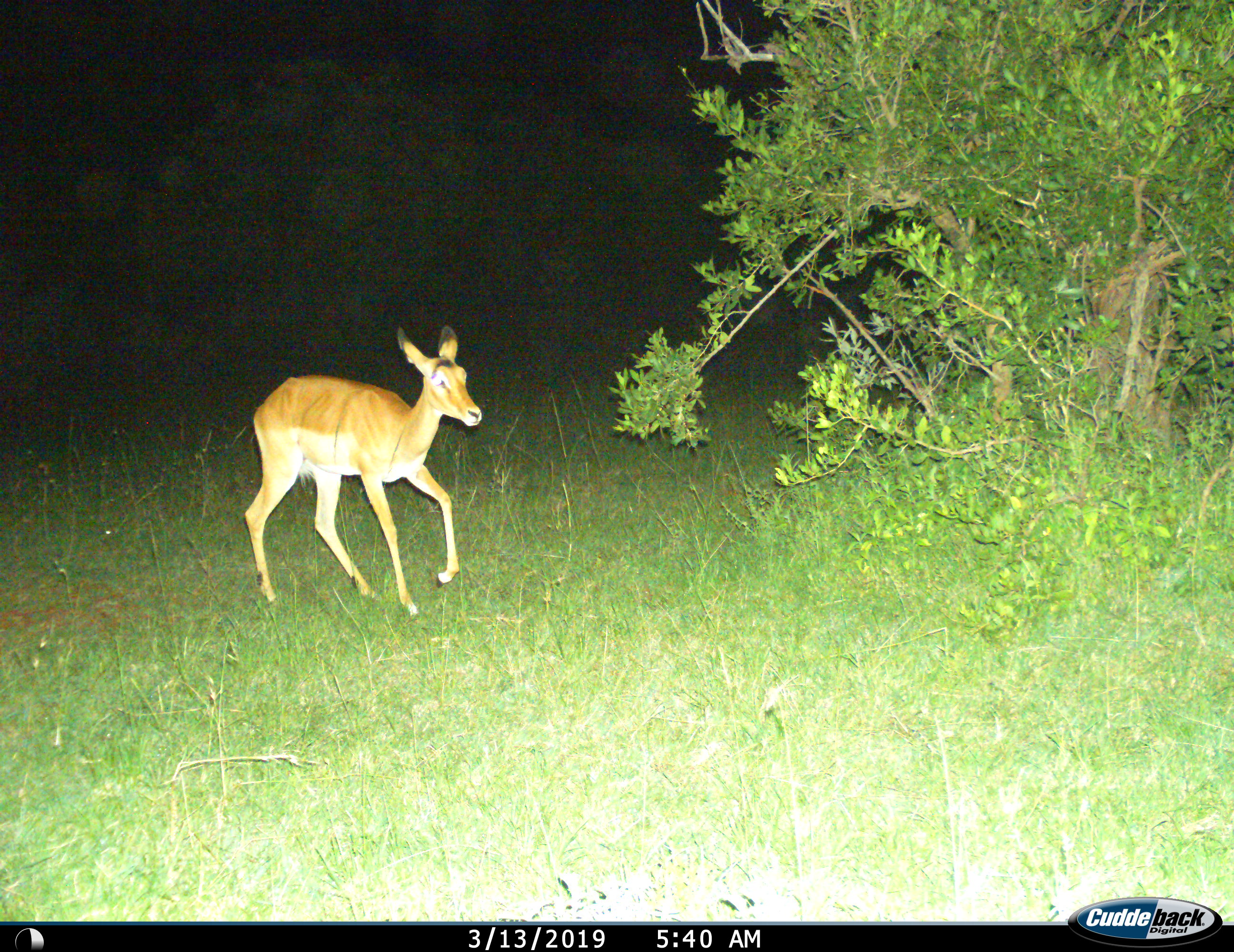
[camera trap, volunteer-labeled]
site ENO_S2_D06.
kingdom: Animalia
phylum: Chordata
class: Mammalia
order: Artiodactyla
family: Bovidae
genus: Aepyceros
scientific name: Aepyceros melampus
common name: impala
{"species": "impala (Aepyceros melampus)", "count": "1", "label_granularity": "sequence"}